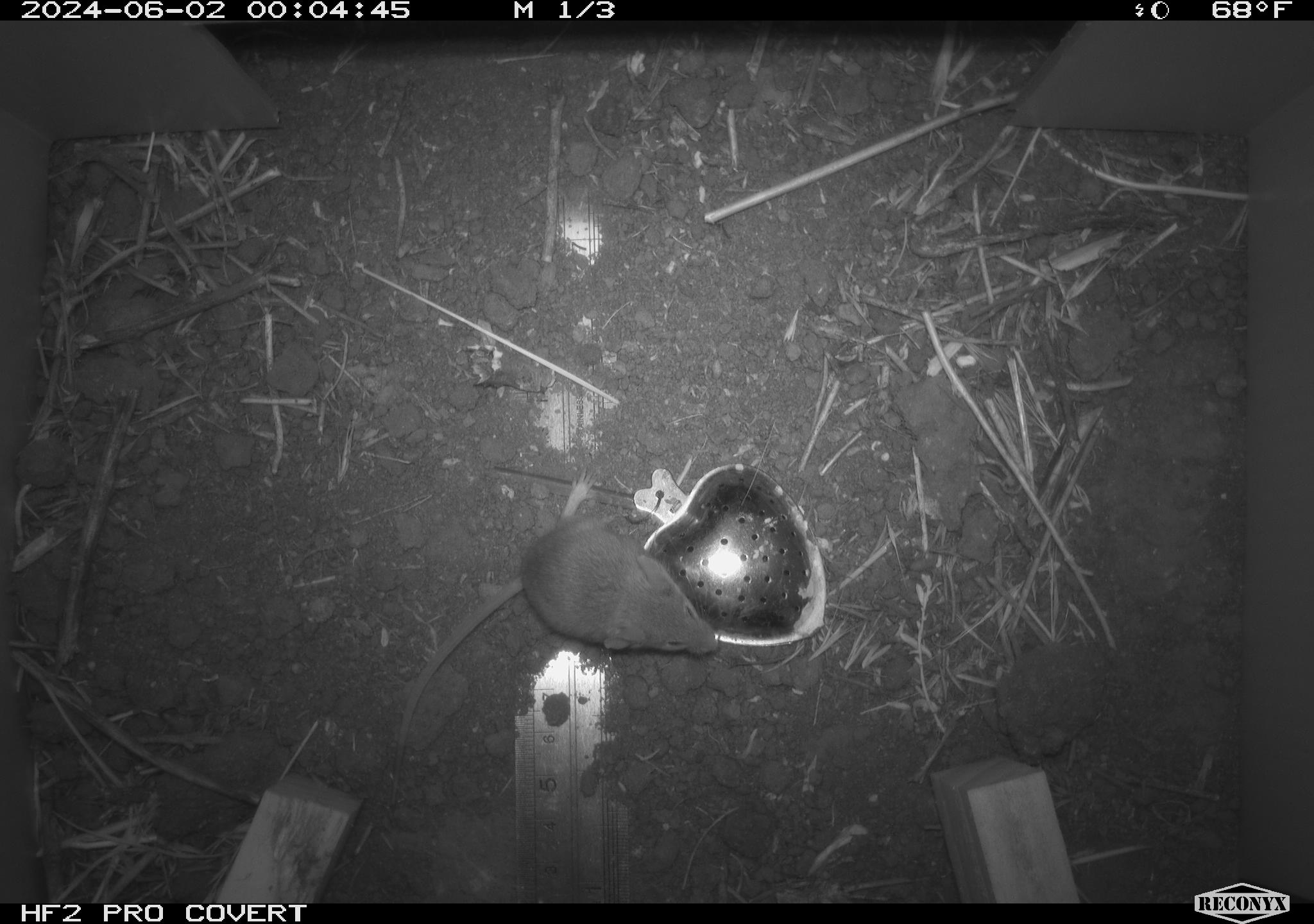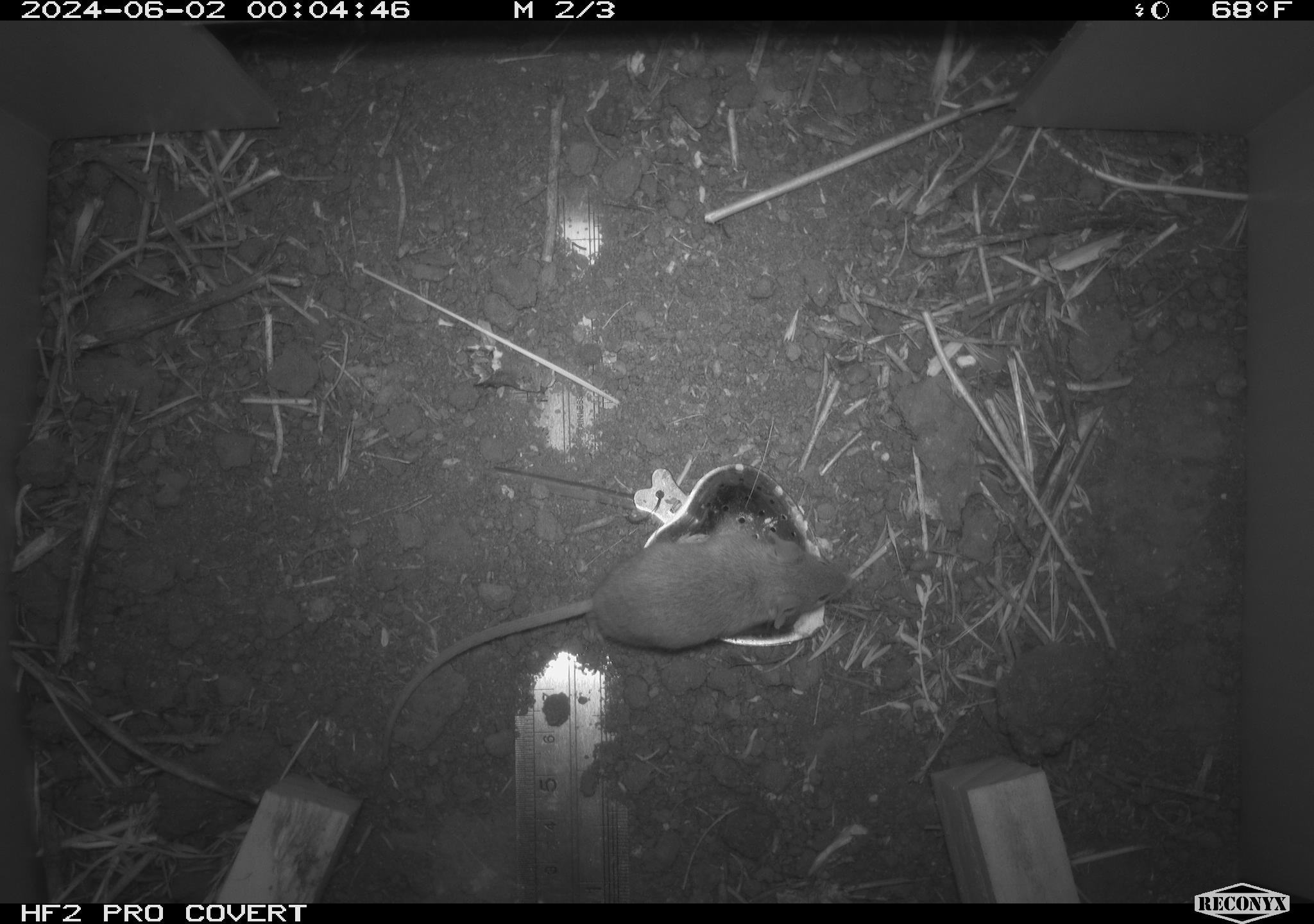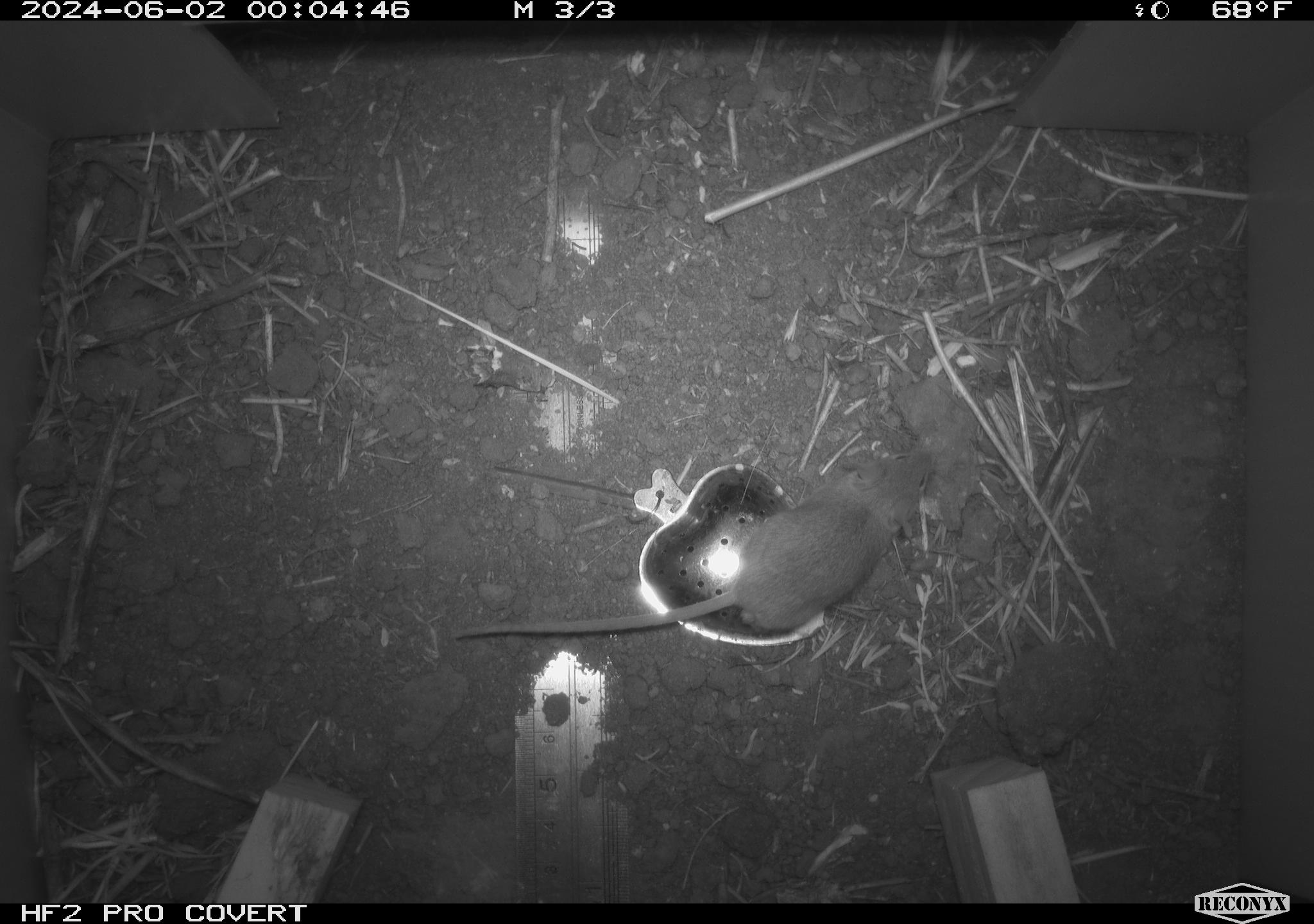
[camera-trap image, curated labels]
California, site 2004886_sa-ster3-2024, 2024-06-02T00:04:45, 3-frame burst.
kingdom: Animalia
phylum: Chordata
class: Mammalia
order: Rodentia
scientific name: Rodentia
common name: mouse species